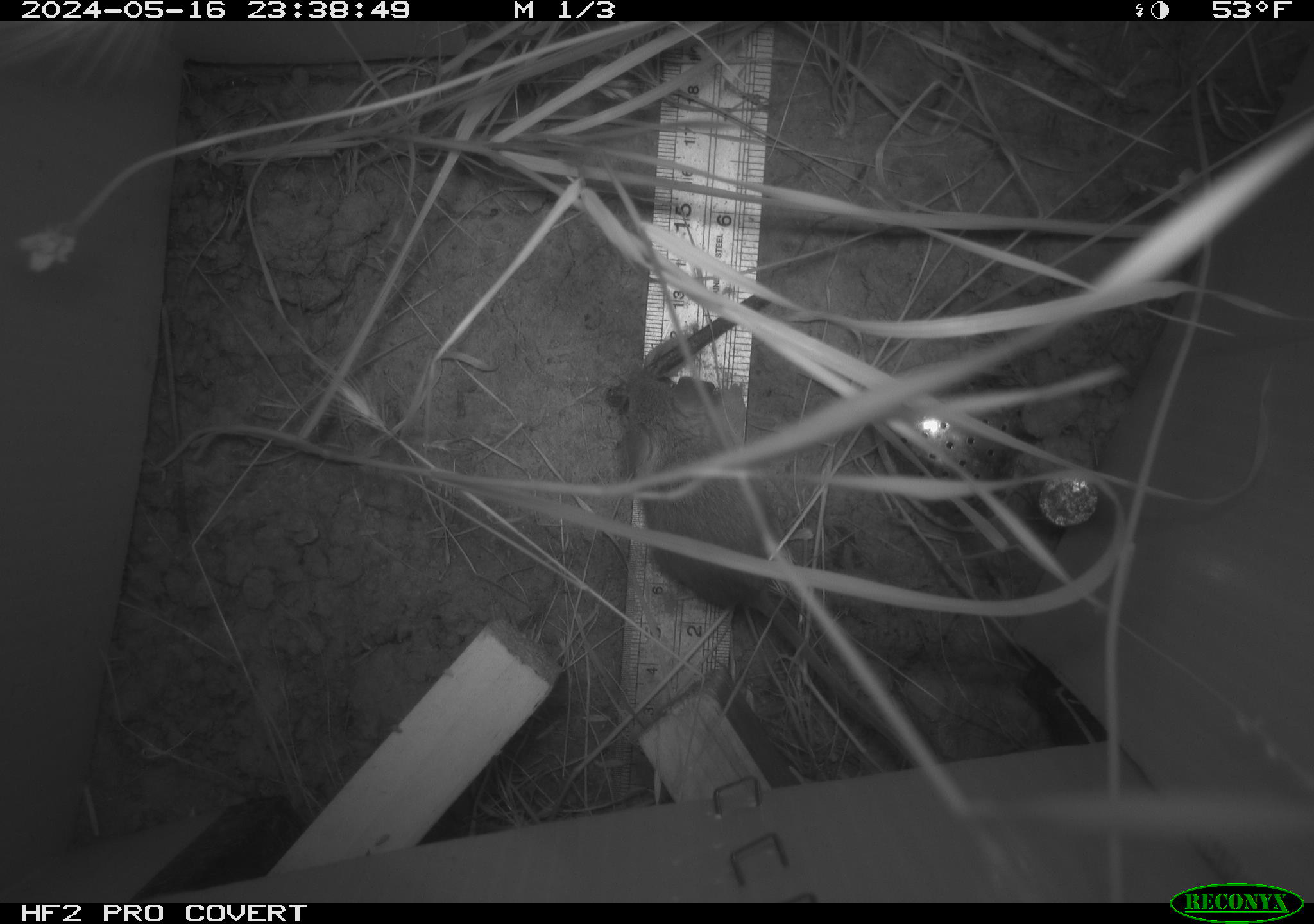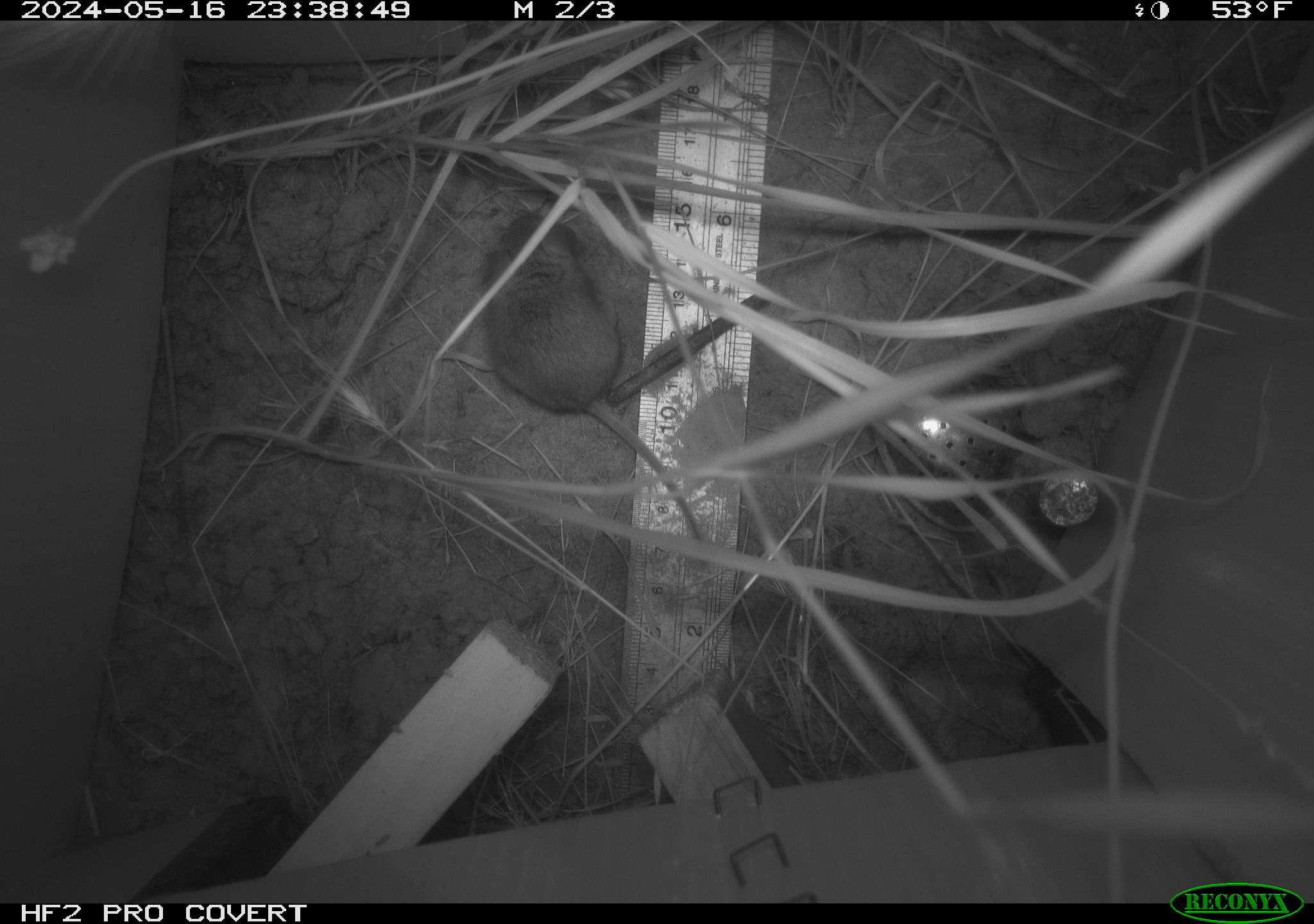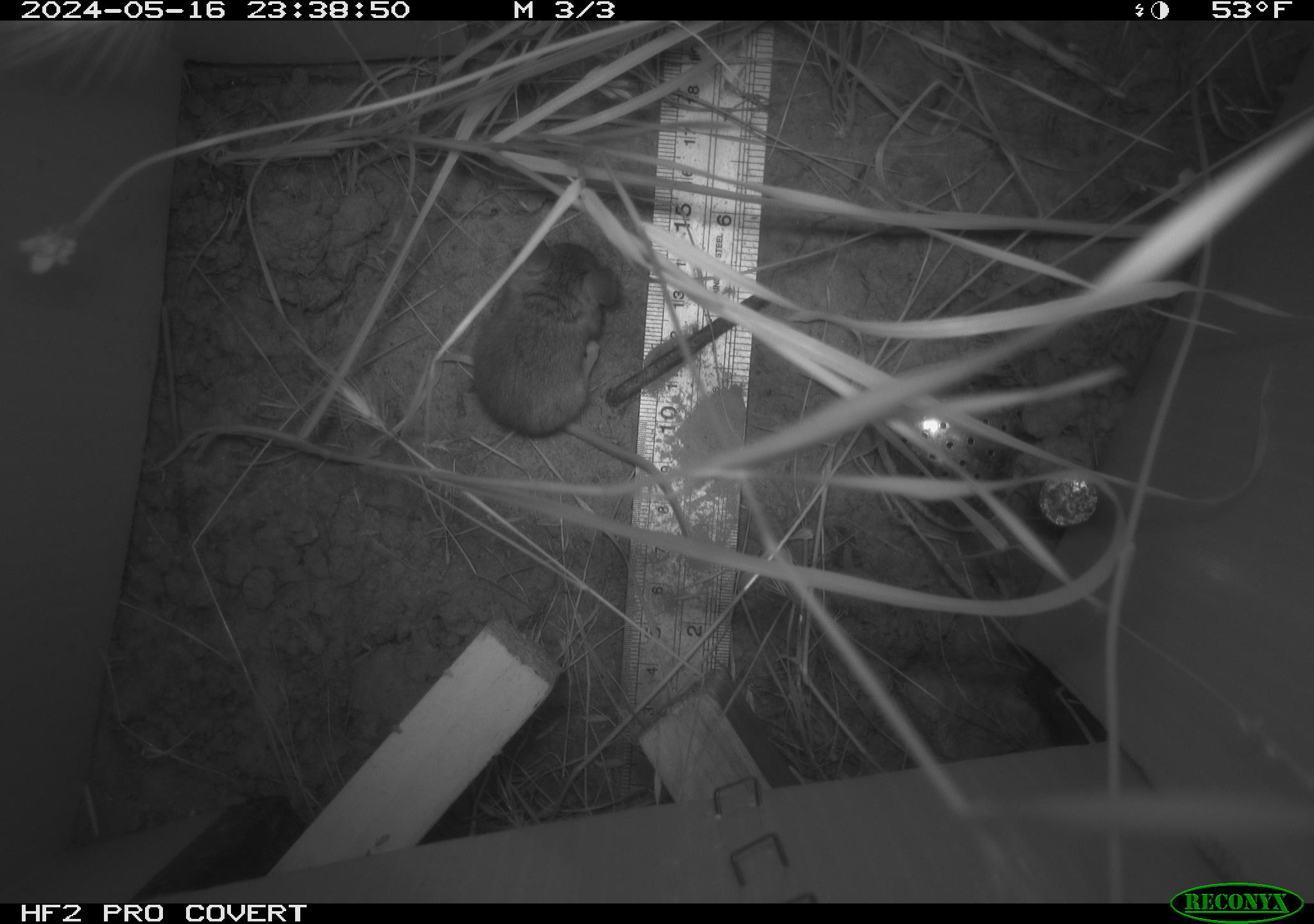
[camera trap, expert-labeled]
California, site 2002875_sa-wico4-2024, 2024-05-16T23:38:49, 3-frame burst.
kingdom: Animalia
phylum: Chordata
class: Mammalia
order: Rodentia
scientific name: Rodentia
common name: rodent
Rodent (Rodentia).